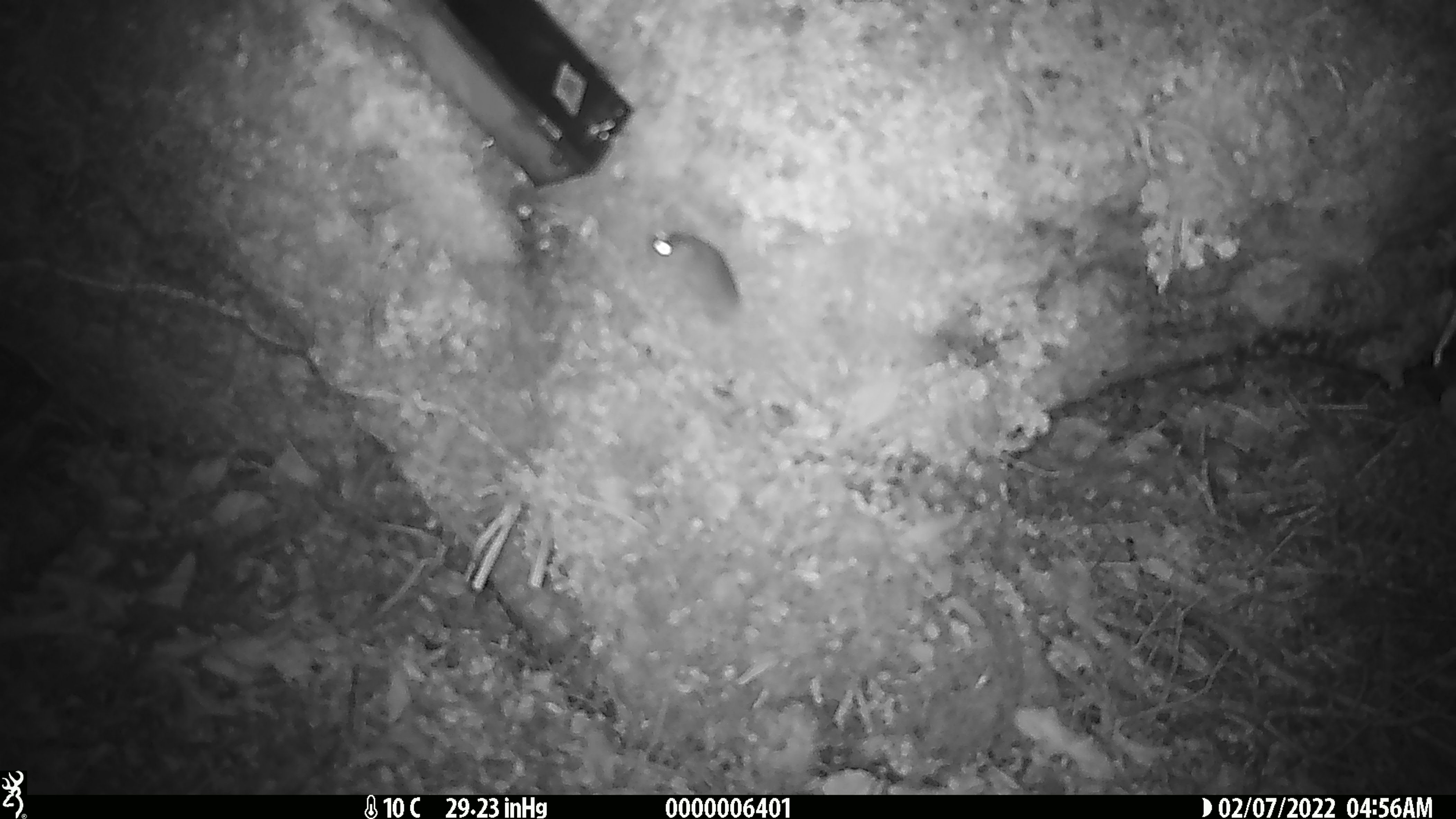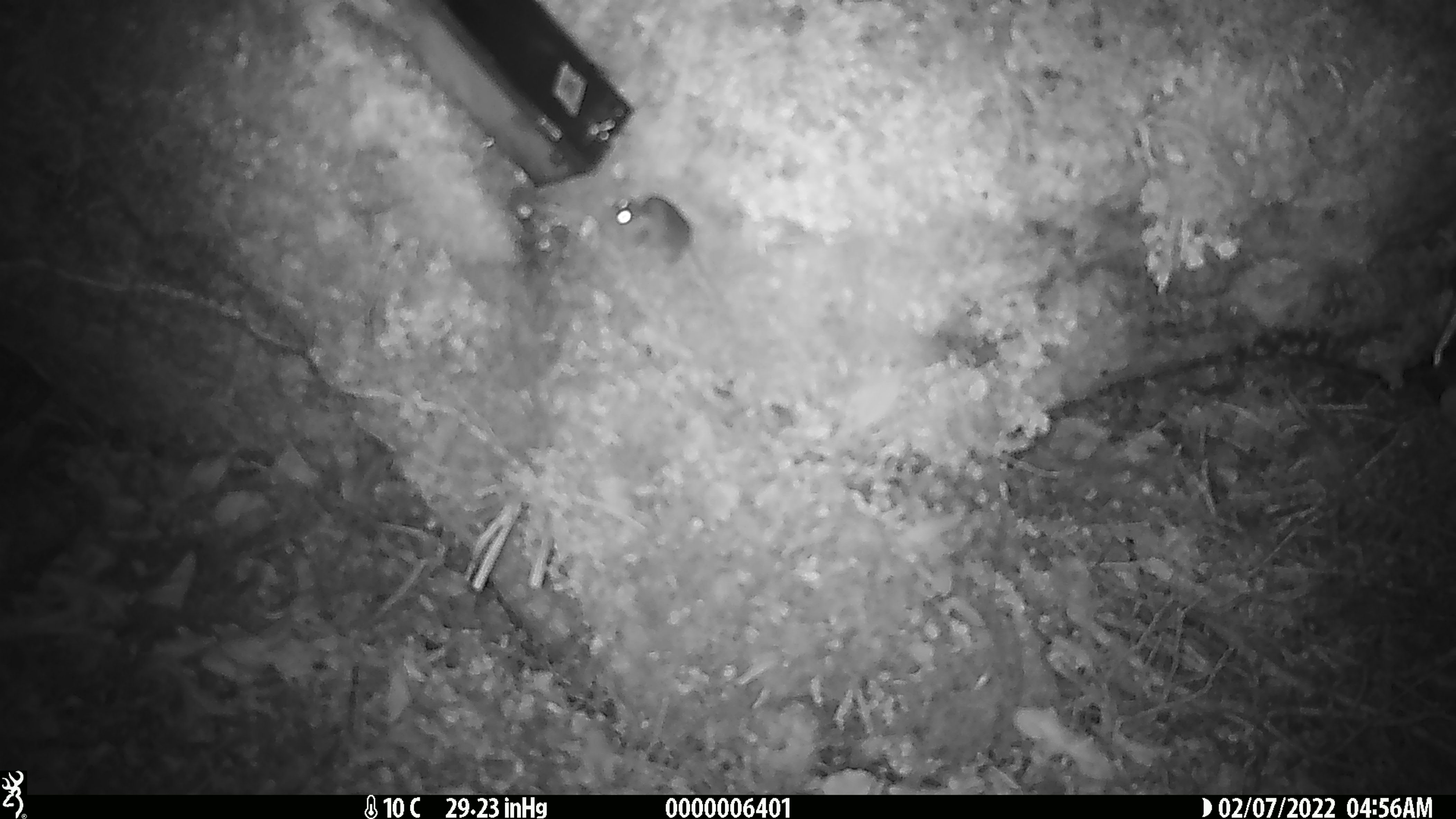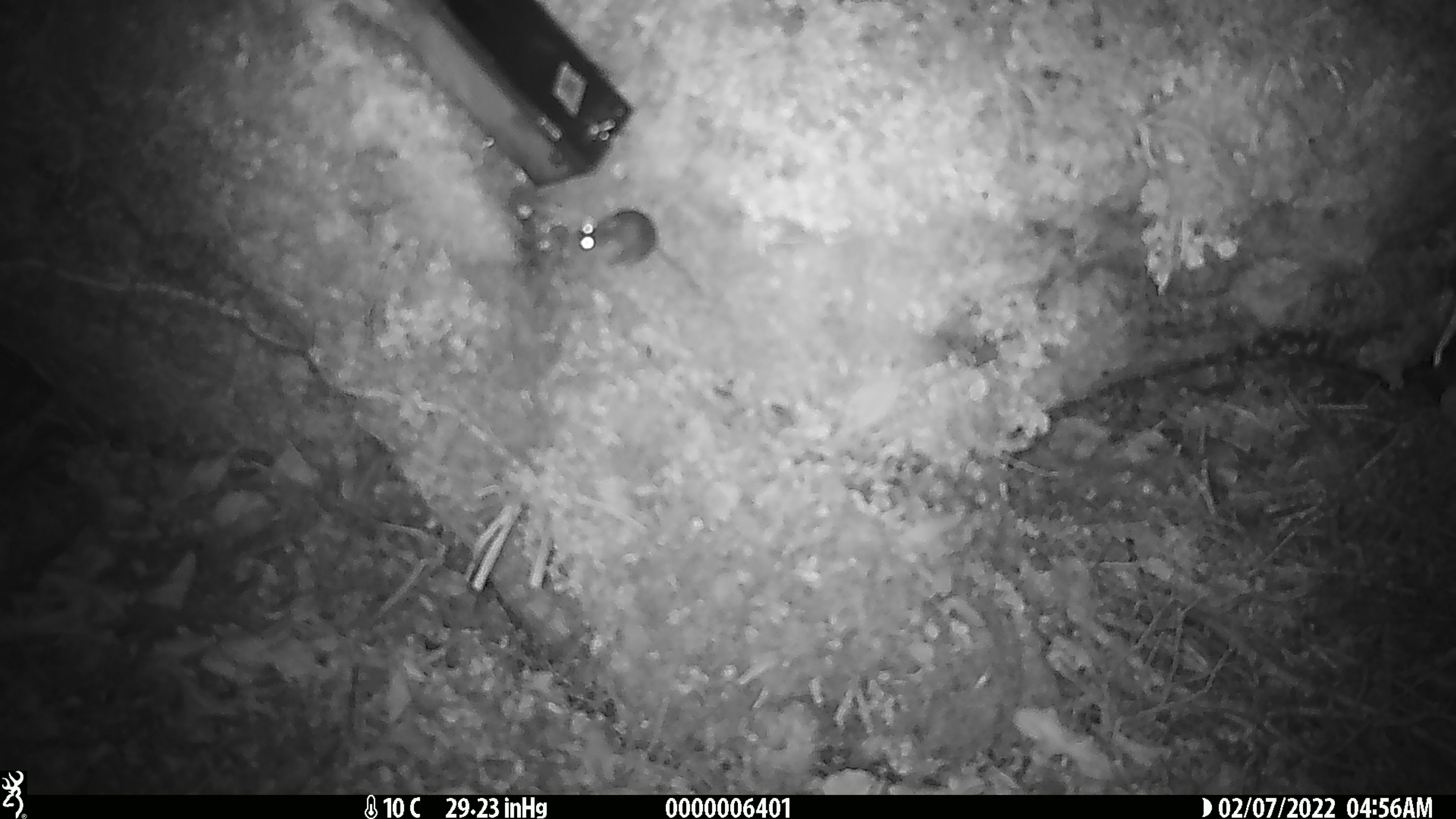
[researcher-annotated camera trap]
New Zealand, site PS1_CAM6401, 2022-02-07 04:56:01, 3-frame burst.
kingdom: Animalia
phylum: Chordata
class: Mammalia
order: Rodentia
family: Muridae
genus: Mus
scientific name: Mus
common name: mouse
Mouse (Mus).